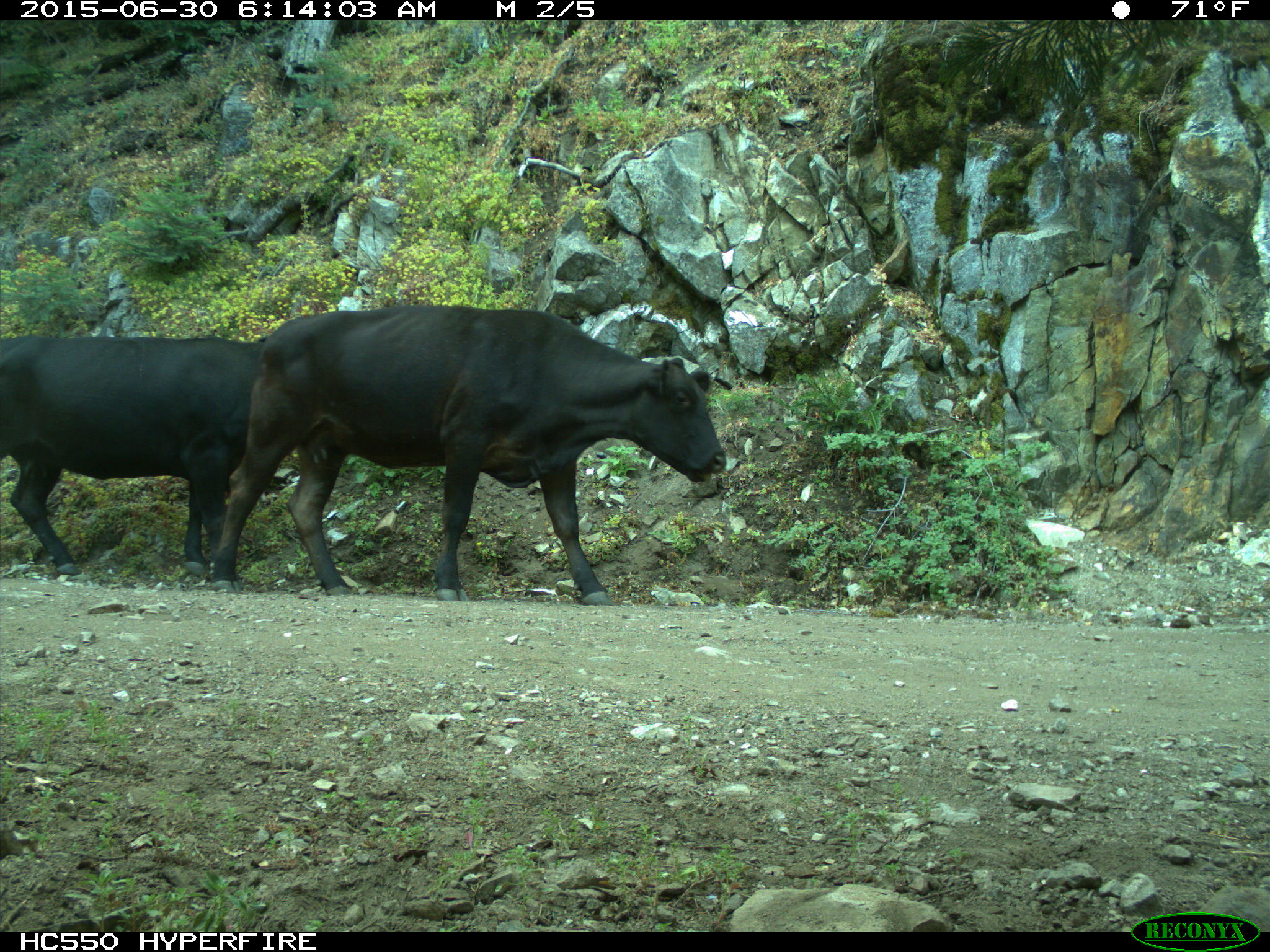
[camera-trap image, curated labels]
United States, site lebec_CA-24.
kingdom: Animalia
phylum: Chordata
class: Mammalia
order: Artiodactyla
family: Bovidae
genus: Bos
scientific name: Bos taurus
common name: domestic cow